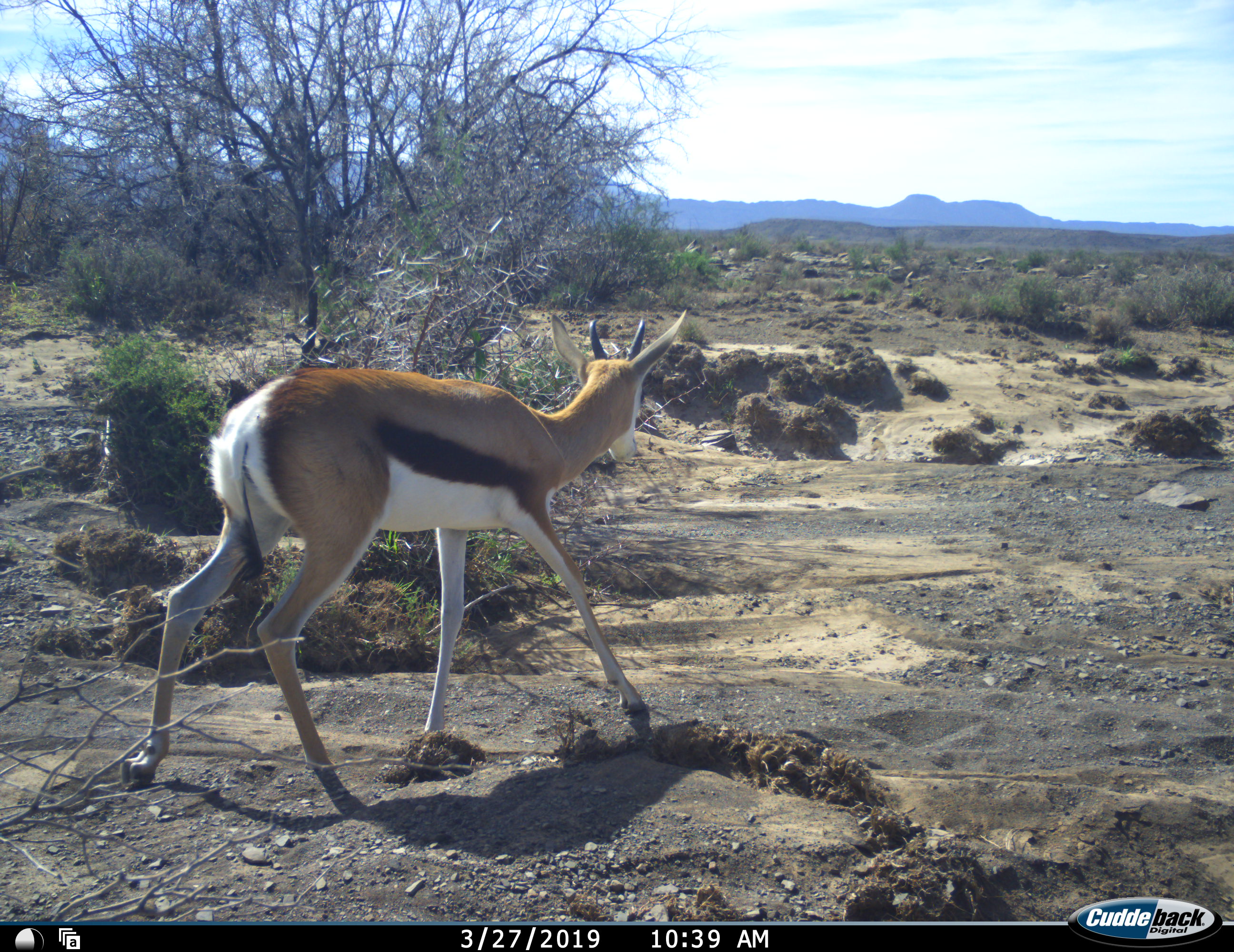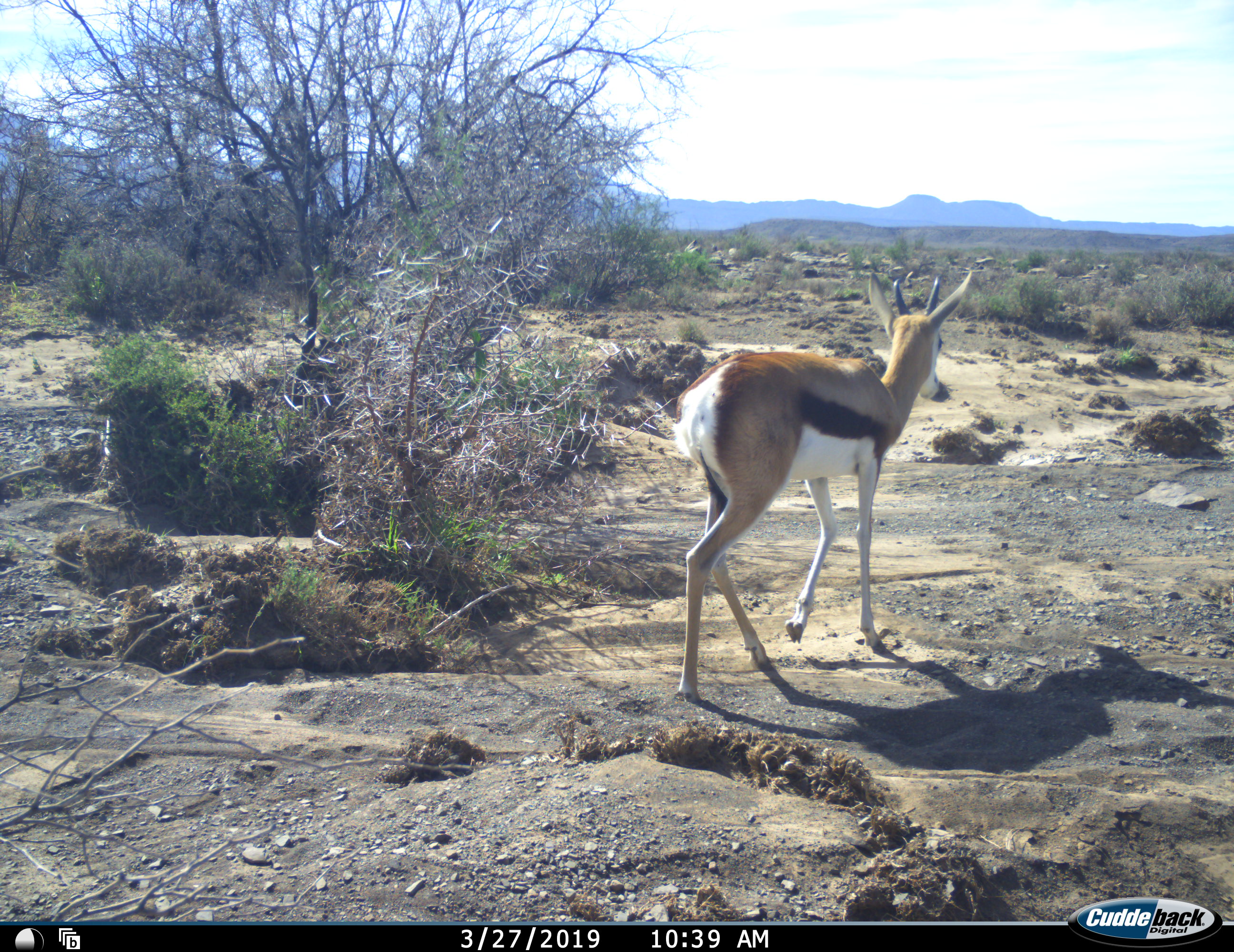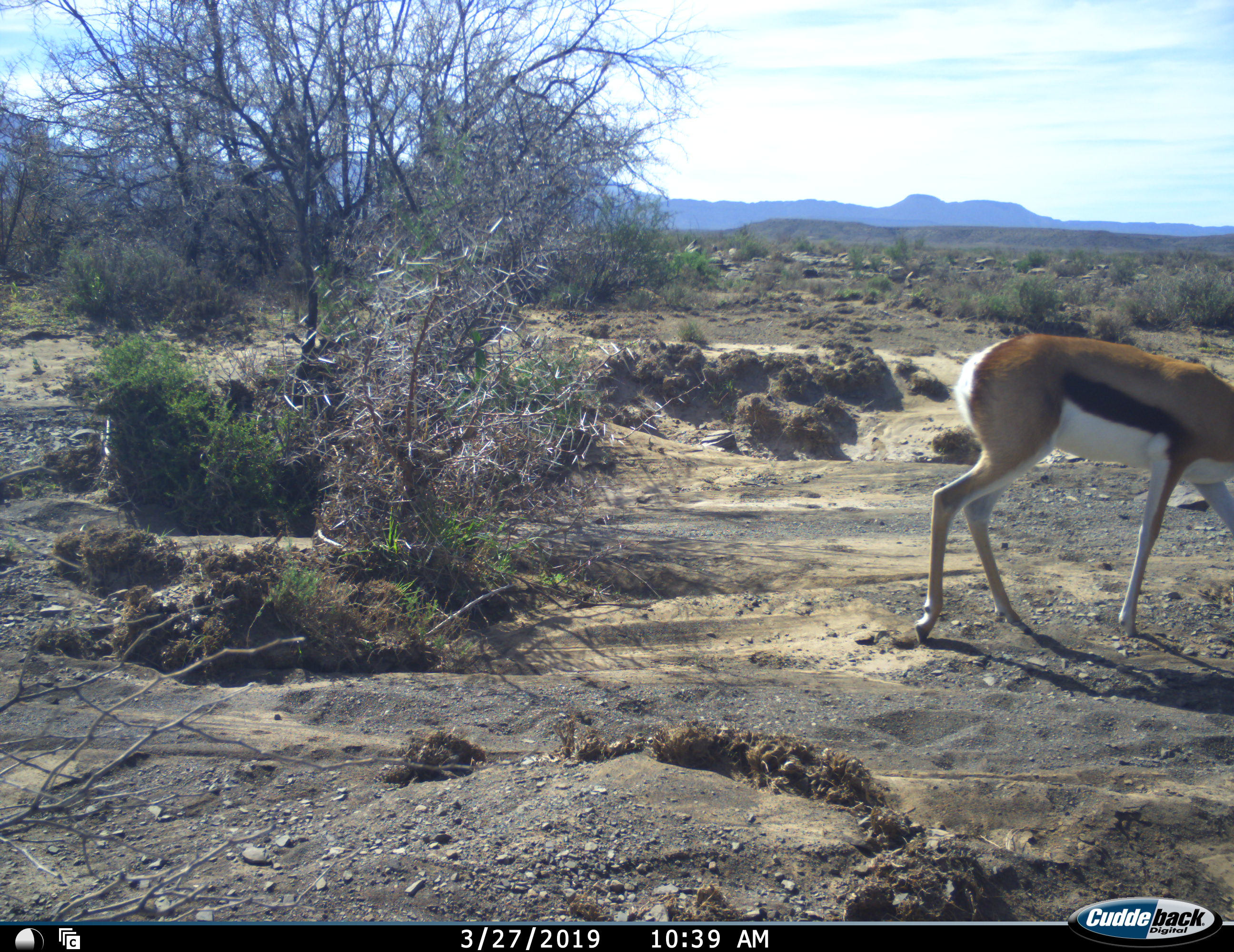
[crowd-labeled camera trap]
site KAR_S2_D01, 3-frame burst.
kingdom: Animalia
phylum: Chordata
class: Mammalia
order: Artiodactyla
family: Bovidae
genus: Antidorcas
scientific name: Antidorcas marsupialis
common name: springbok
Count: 1.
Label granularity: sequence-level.